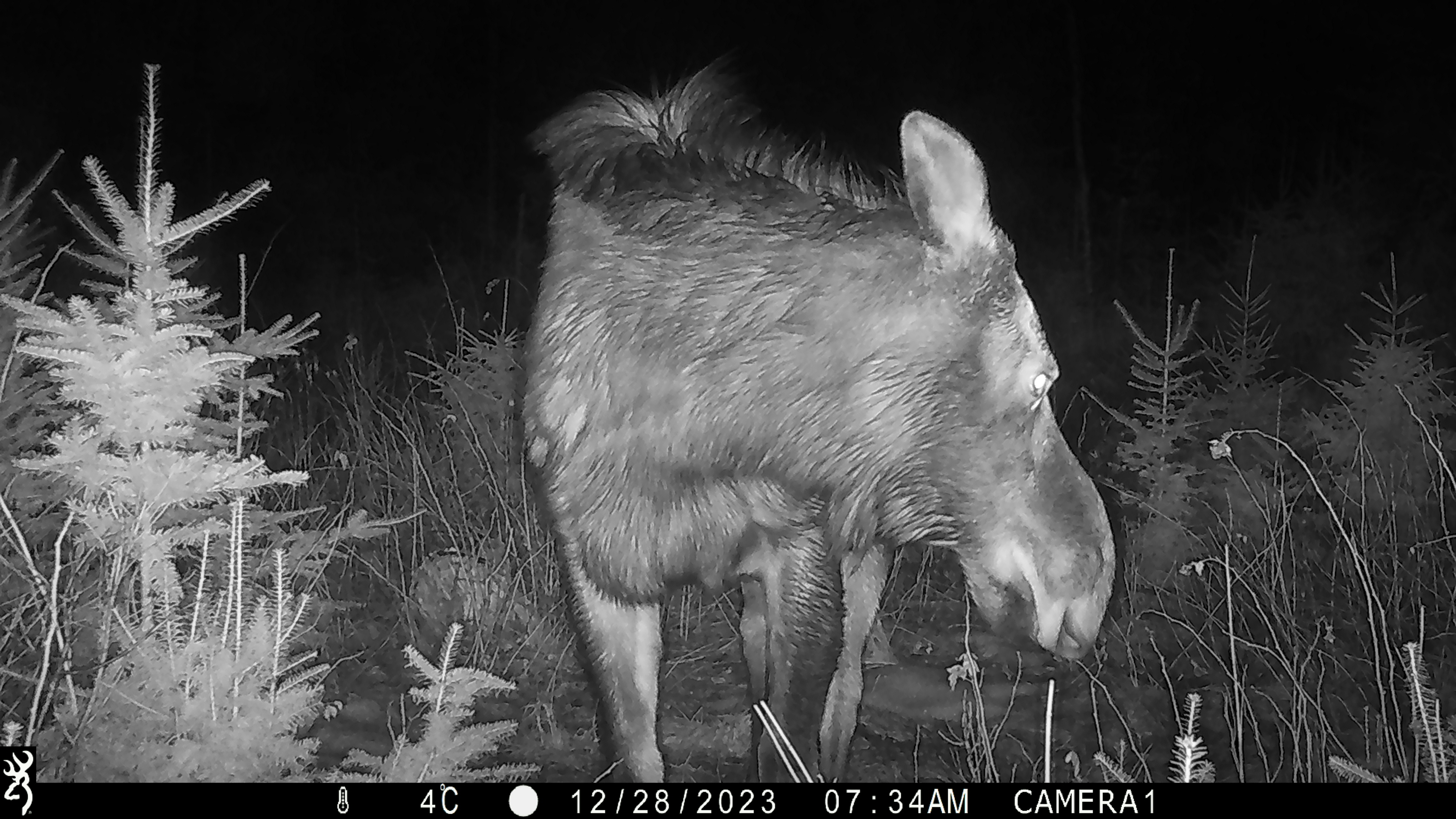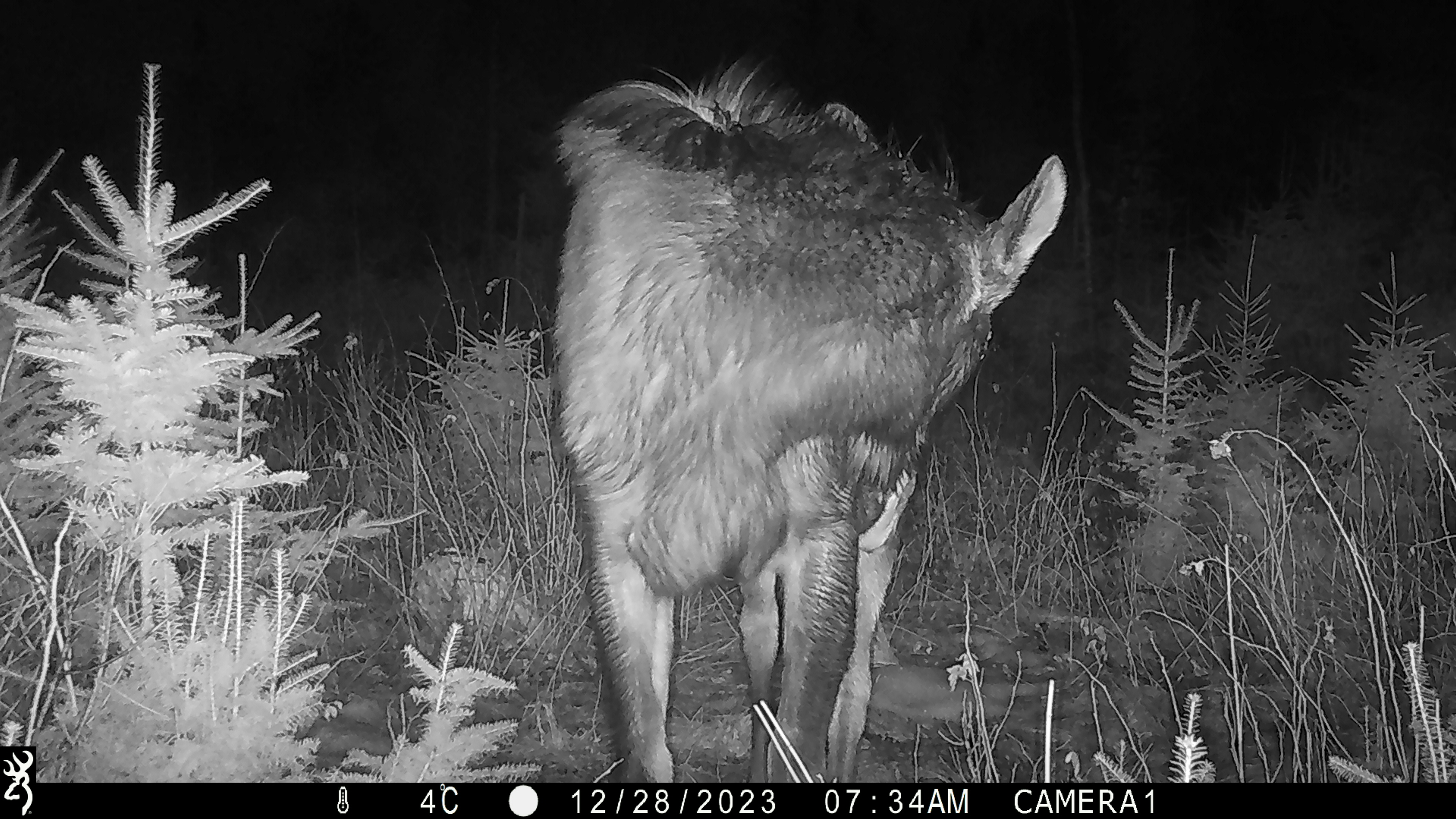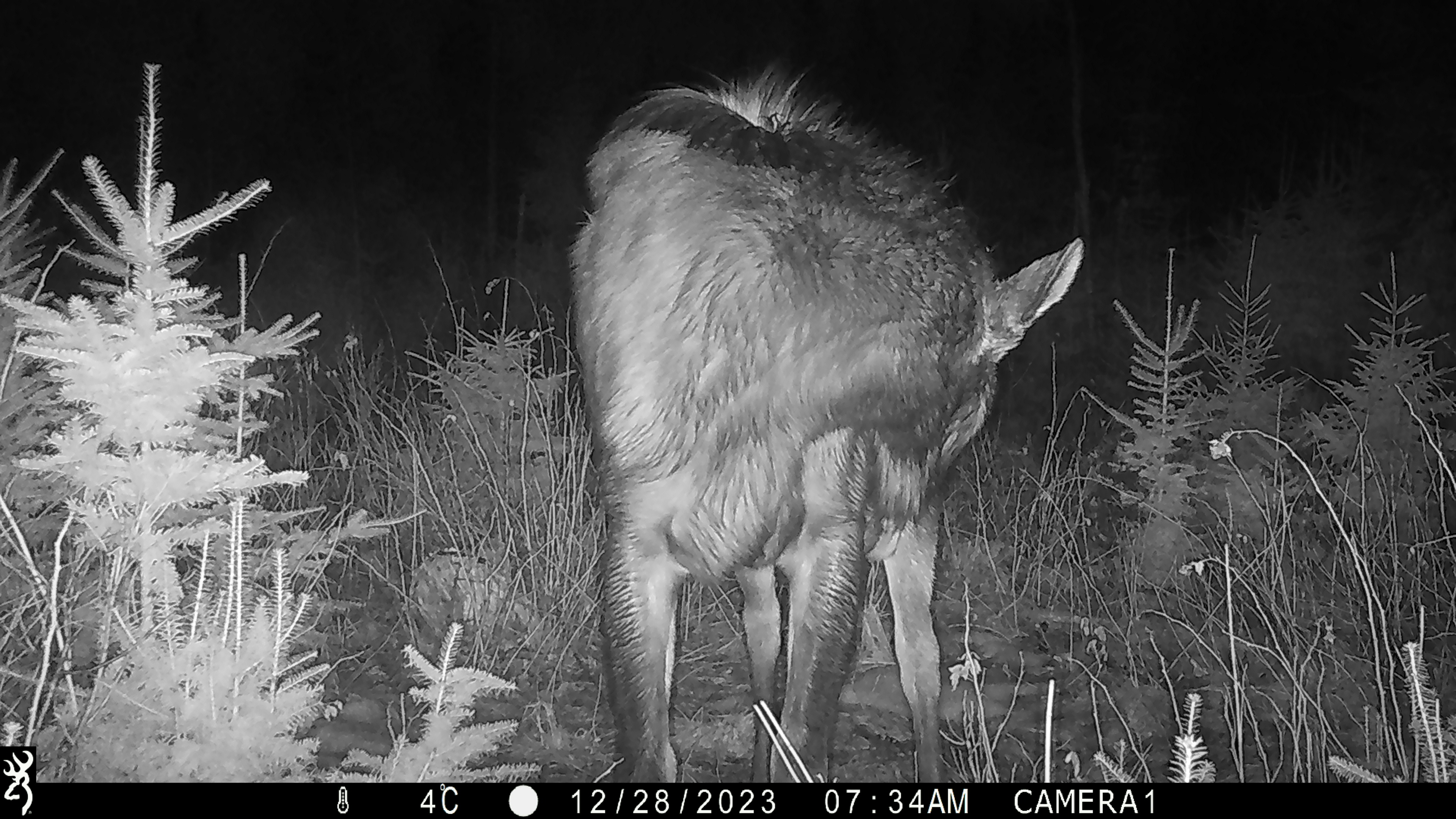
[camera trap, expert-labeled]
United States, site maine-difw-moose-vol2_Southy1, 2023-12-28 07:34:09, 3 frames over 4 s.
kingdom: Animalia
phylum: Chordata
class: Mammalia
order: Artiodactyla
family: Cervidae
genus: Alces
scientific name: Alces alces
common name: moose